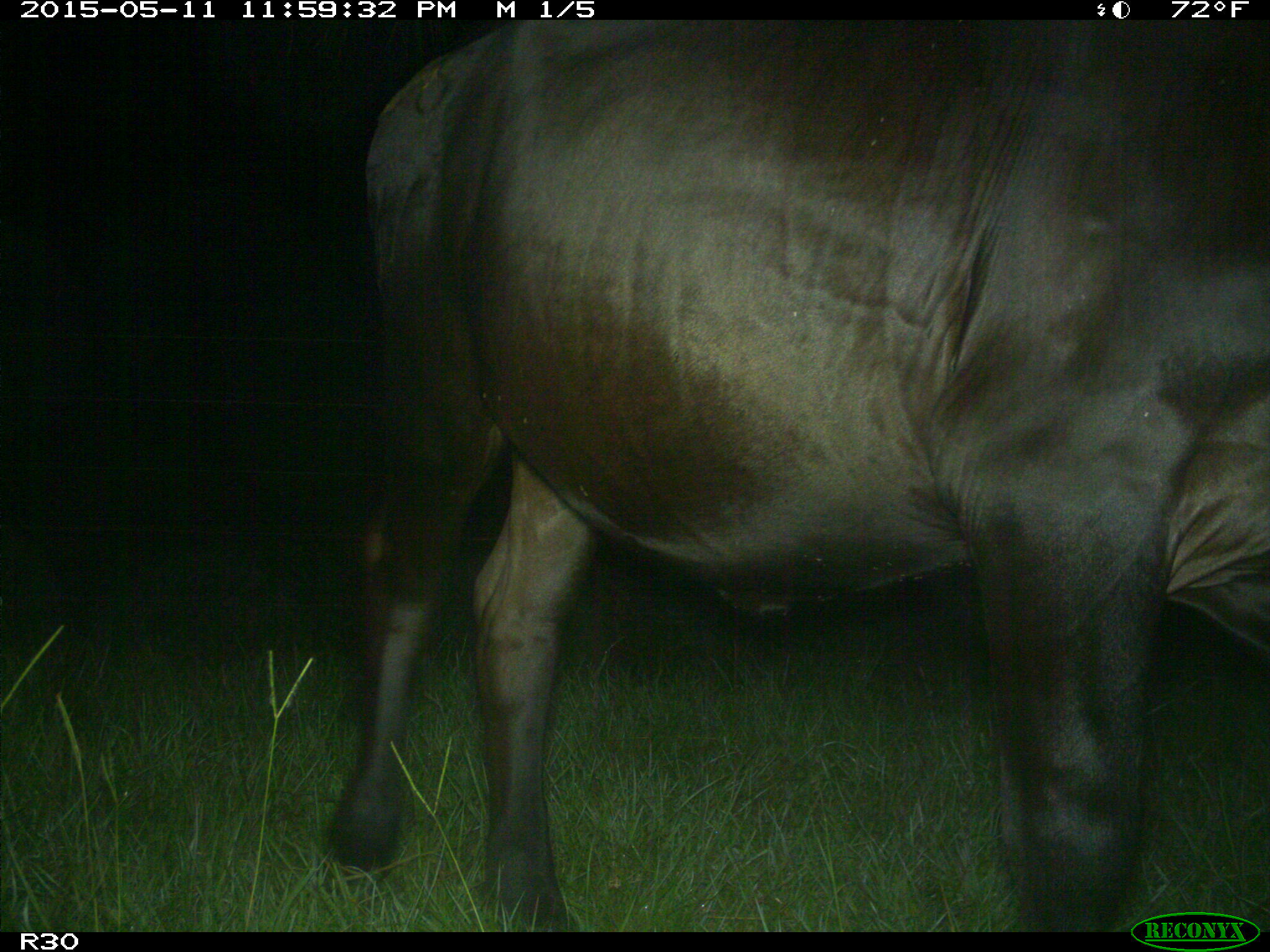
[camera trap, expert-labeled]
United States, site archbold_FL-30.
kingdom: Animalia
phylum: Chordata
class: Mammalia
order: Artiodactyla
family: Bovidae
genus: Bos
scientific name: Bos taurus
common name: domestic cow